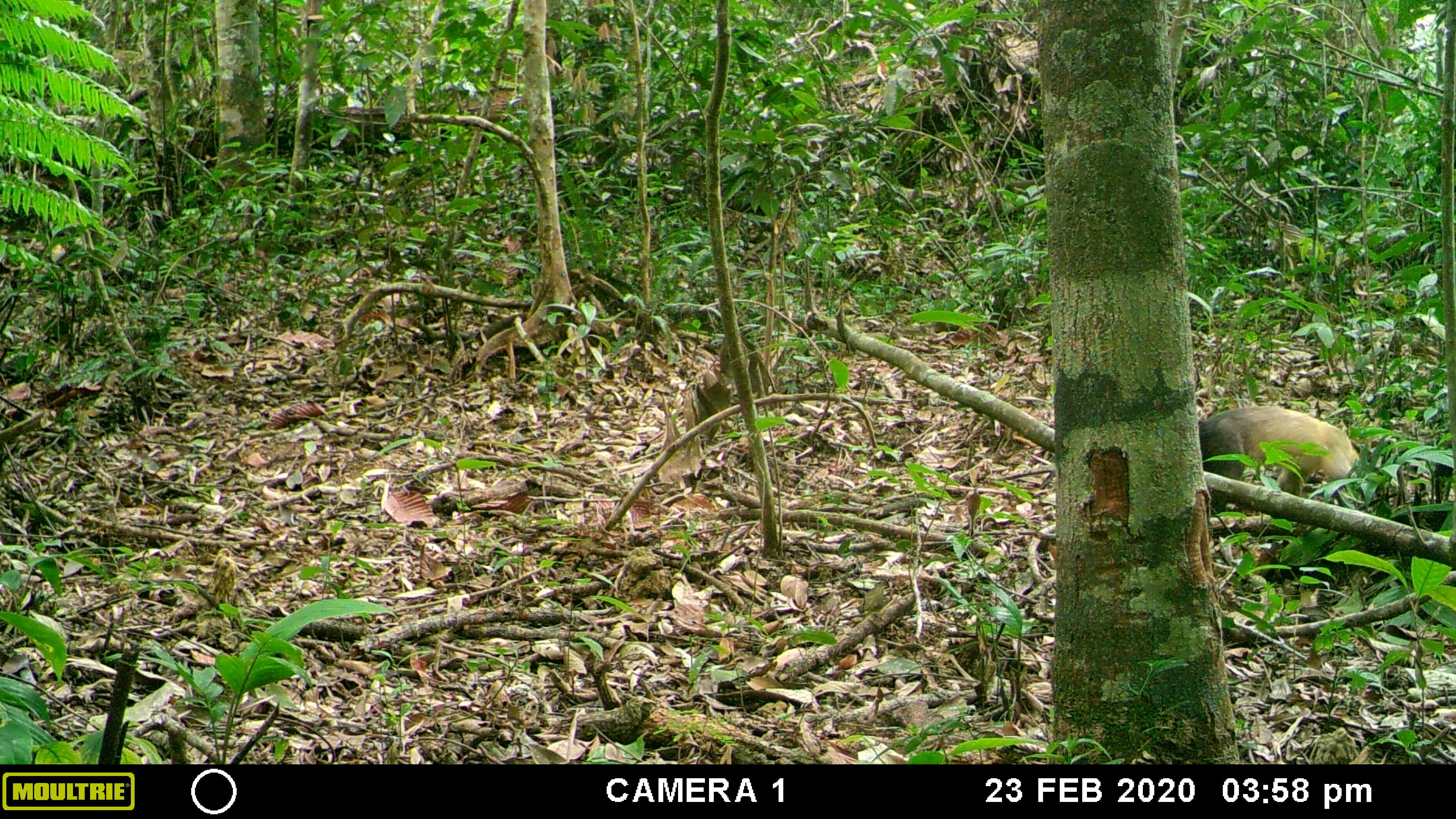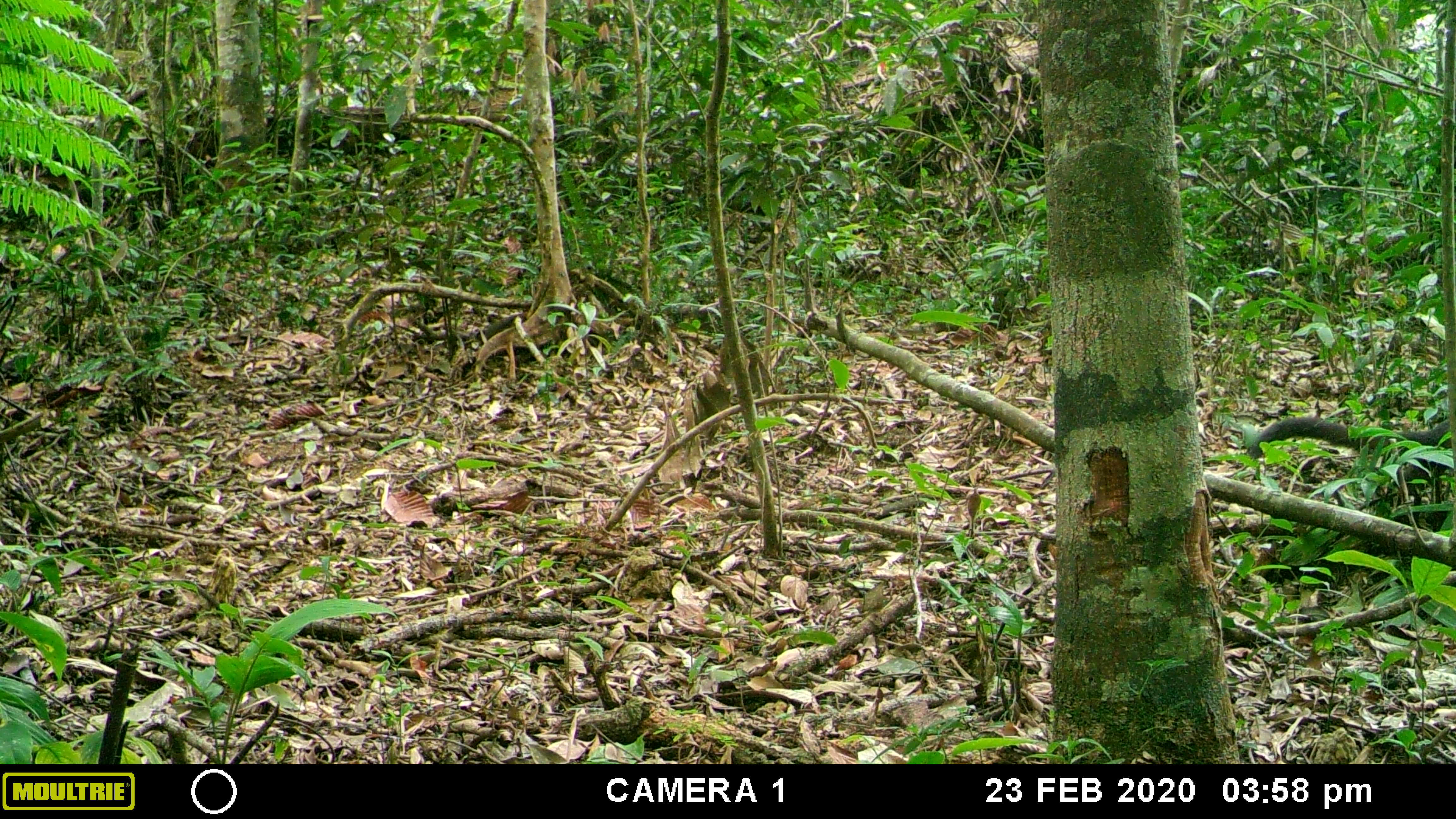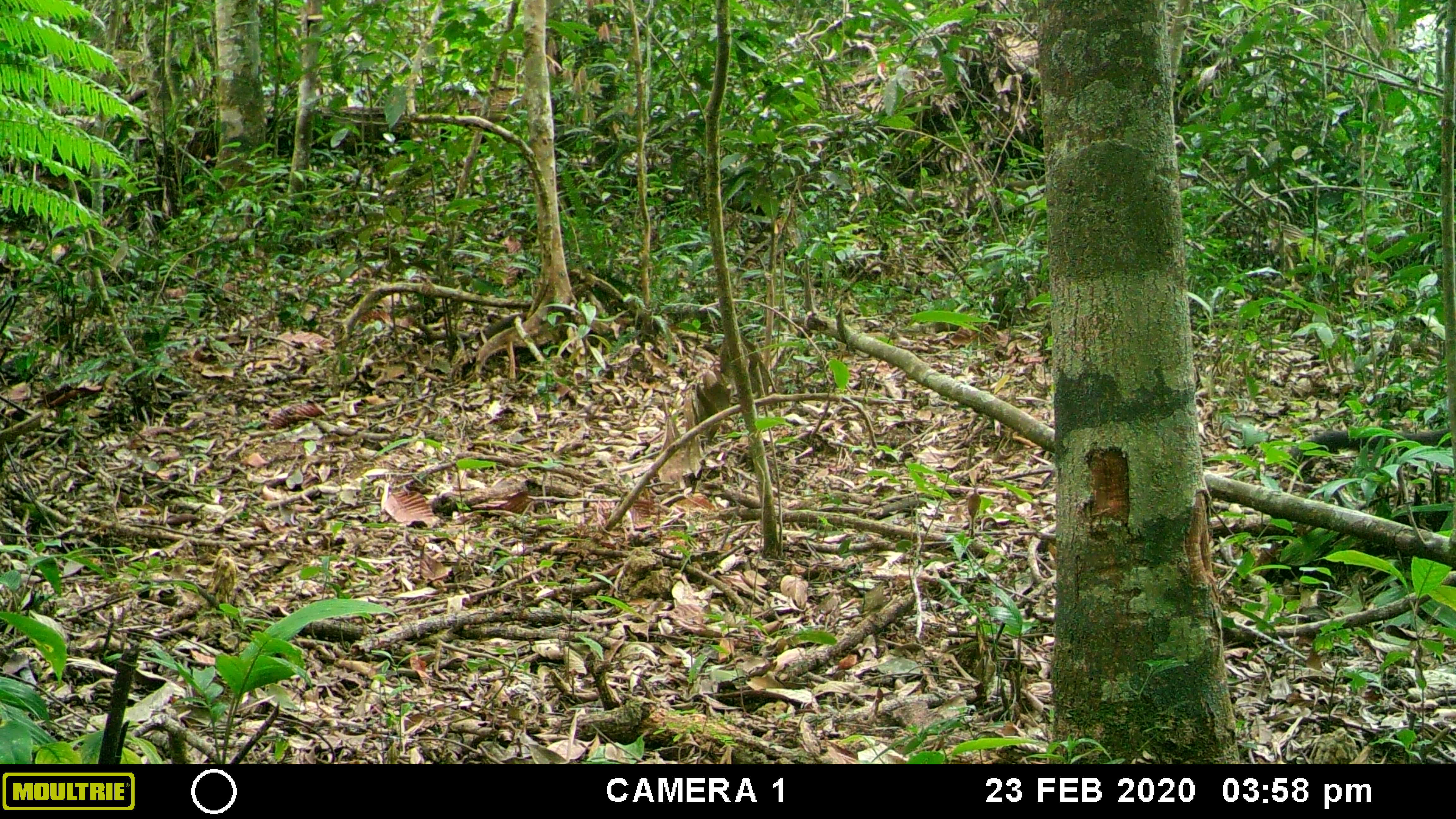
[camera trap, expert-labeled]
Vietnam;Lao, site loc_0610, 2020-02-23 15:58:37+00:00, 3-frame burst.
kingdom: Animalia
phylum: Chordata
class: Mammalia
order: Carnivora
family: Mustelidae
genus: Martes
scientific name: Martes flavigula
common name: yellow-throated marten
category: yellow throated marten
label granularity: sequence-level